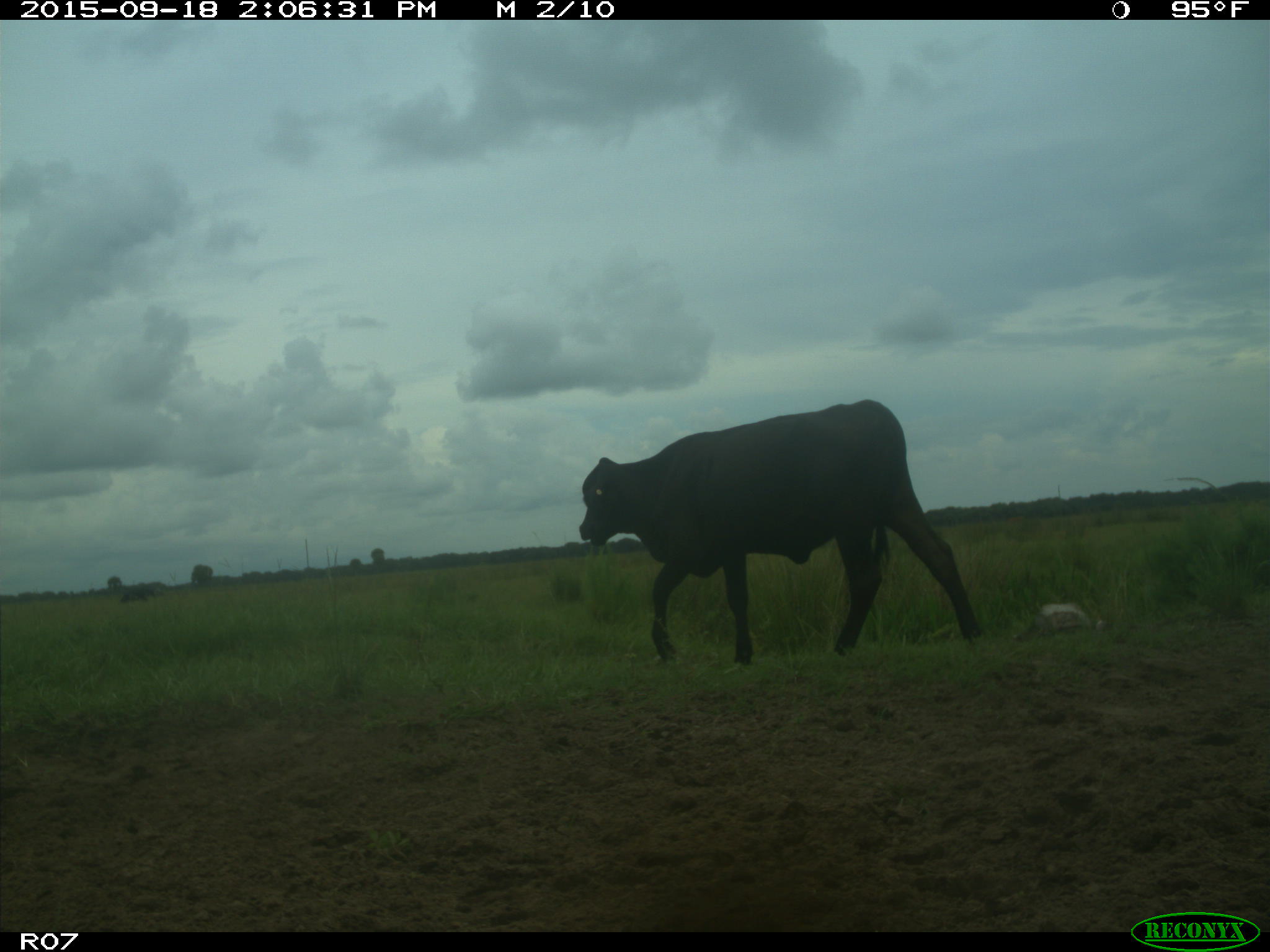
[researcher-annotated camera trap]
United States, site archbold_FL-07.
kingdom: Animalia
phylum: Chordata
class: Mammalia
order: Artiodactyla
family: Bovidae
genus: Bos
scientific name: Bos taurus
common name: domestic cow